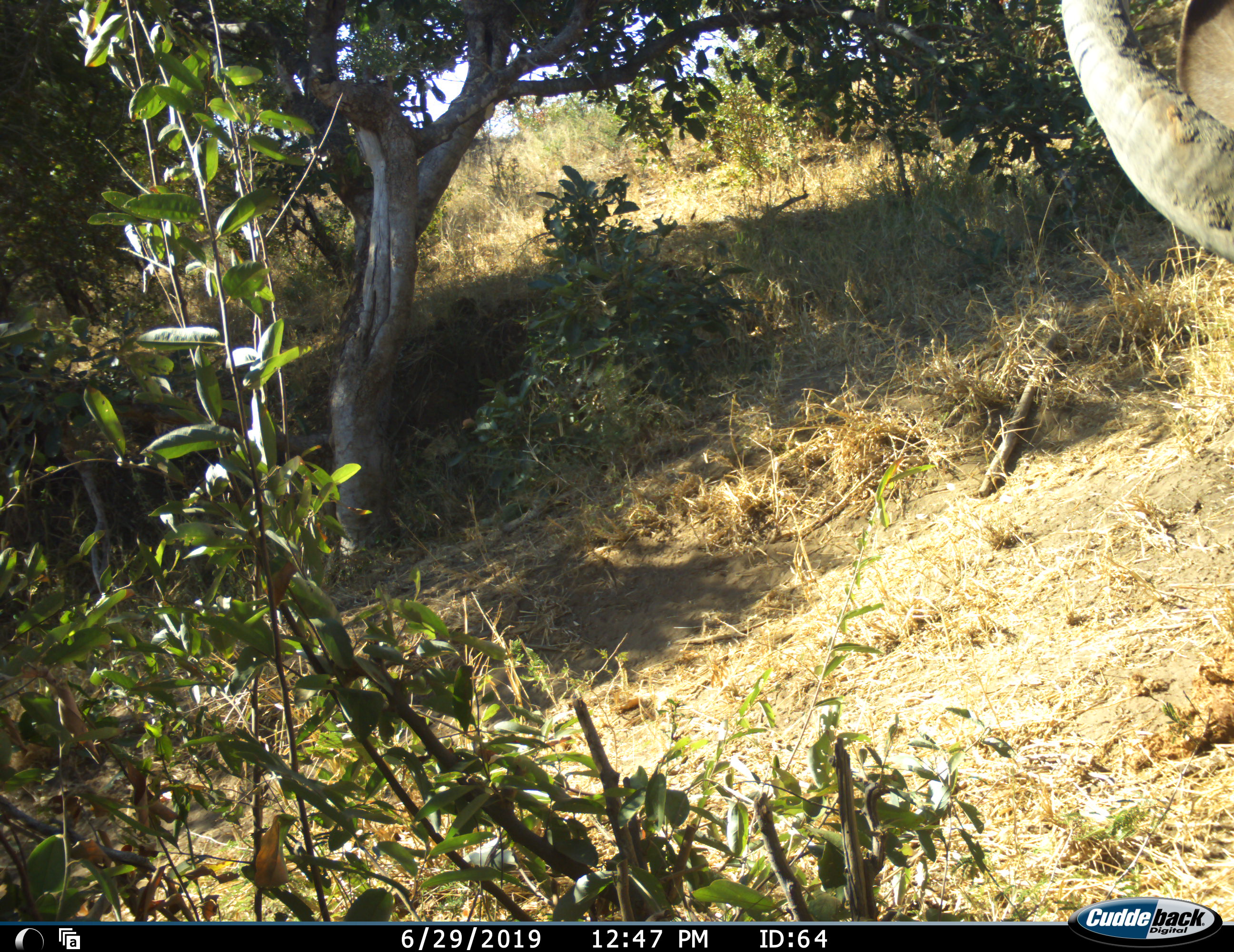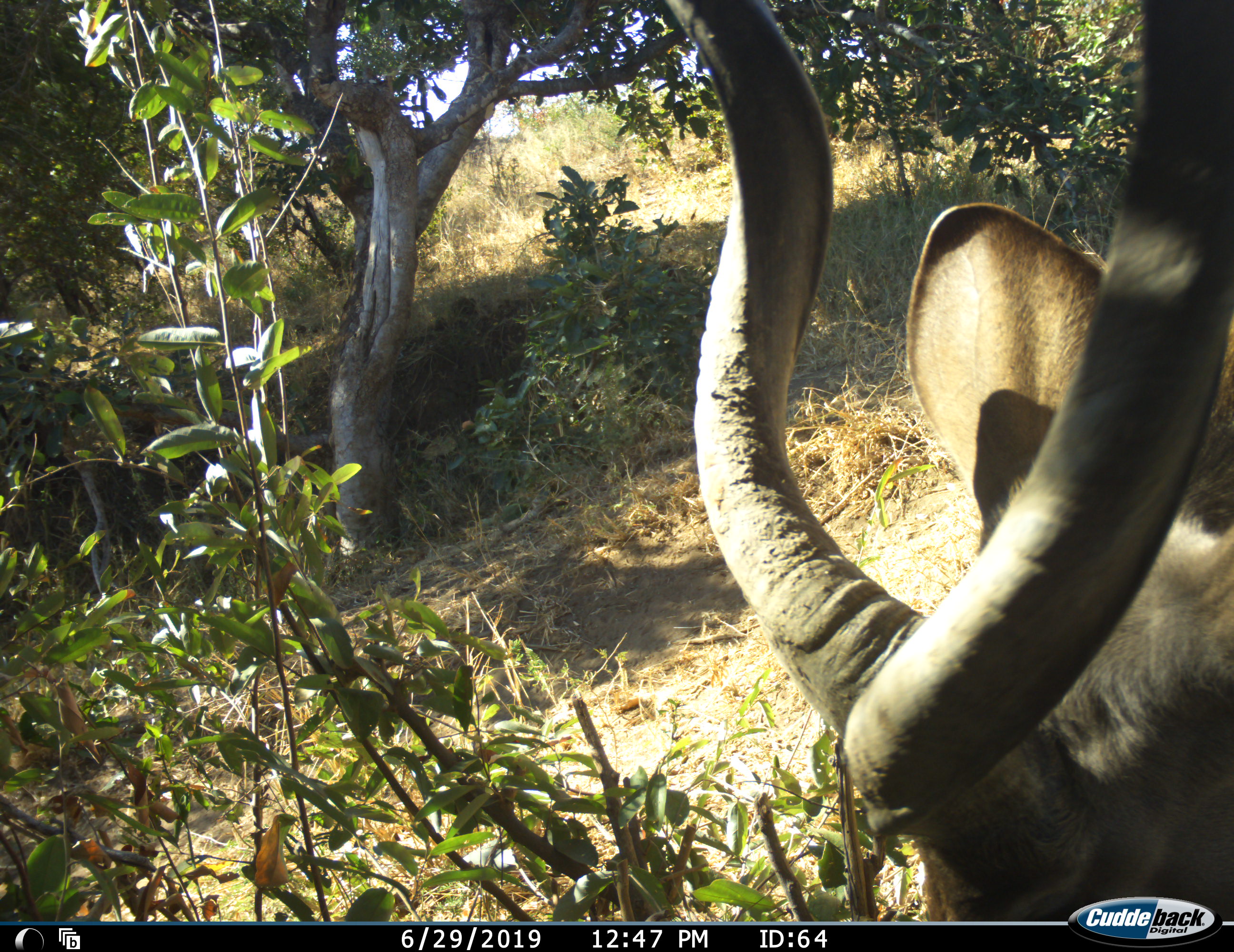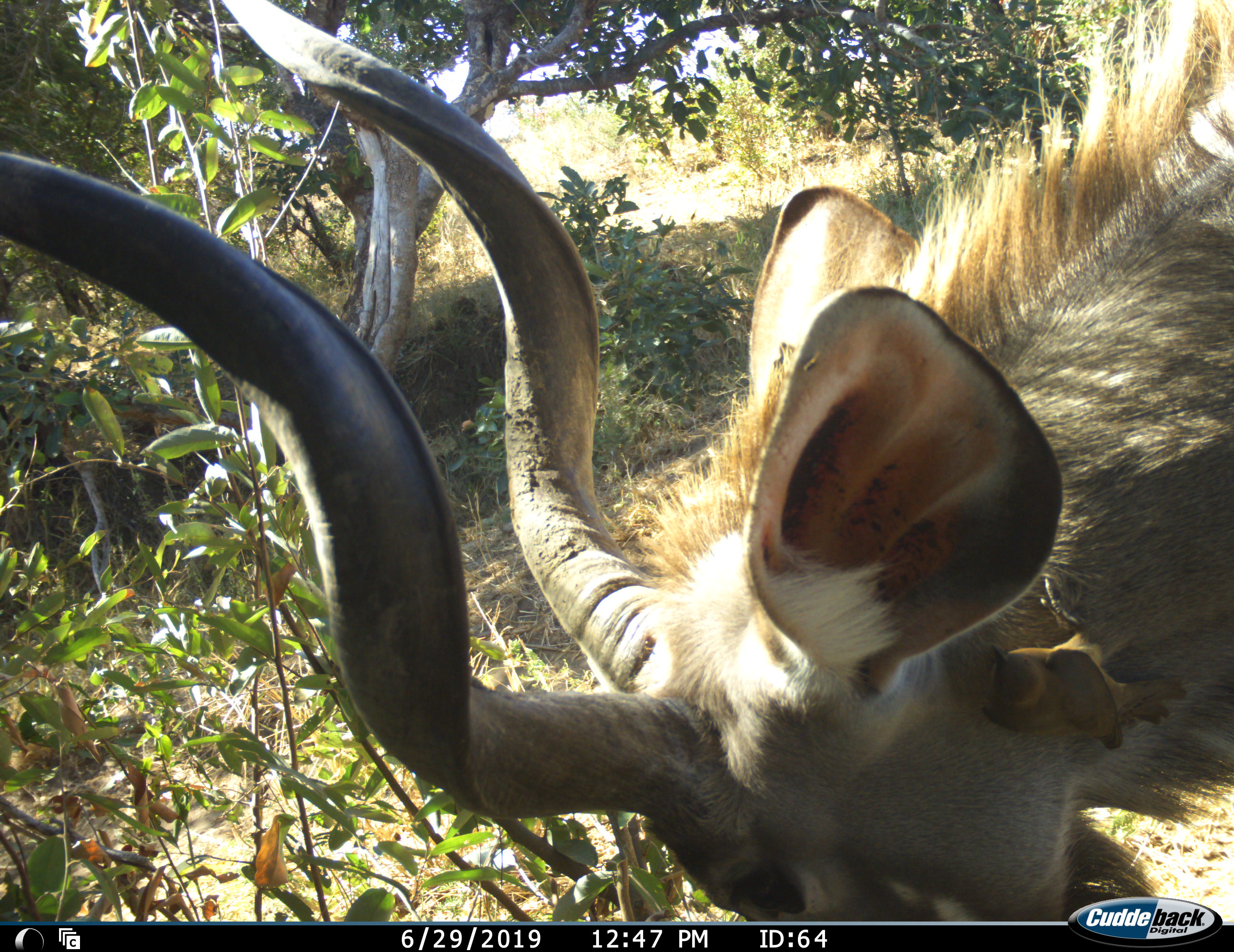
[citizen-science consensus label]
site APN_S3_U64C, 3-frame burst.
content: unidentified animal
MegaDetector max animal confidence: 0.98